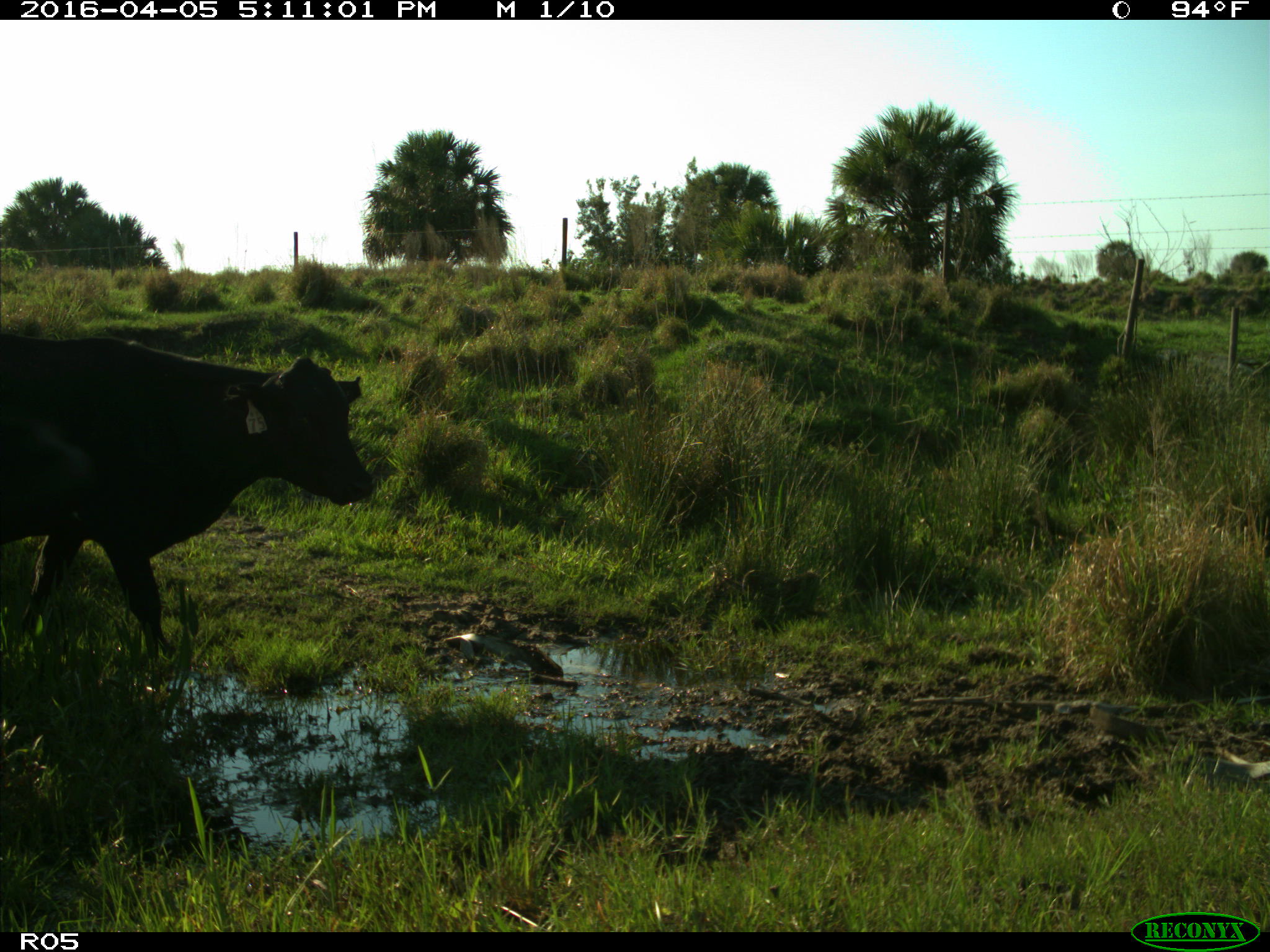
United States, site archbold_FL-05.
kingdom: Animalia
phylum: Chordata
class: Mammalia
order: Artiodactyla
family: Bovidae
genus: Bos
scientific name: Bos taurus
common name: domestic cow